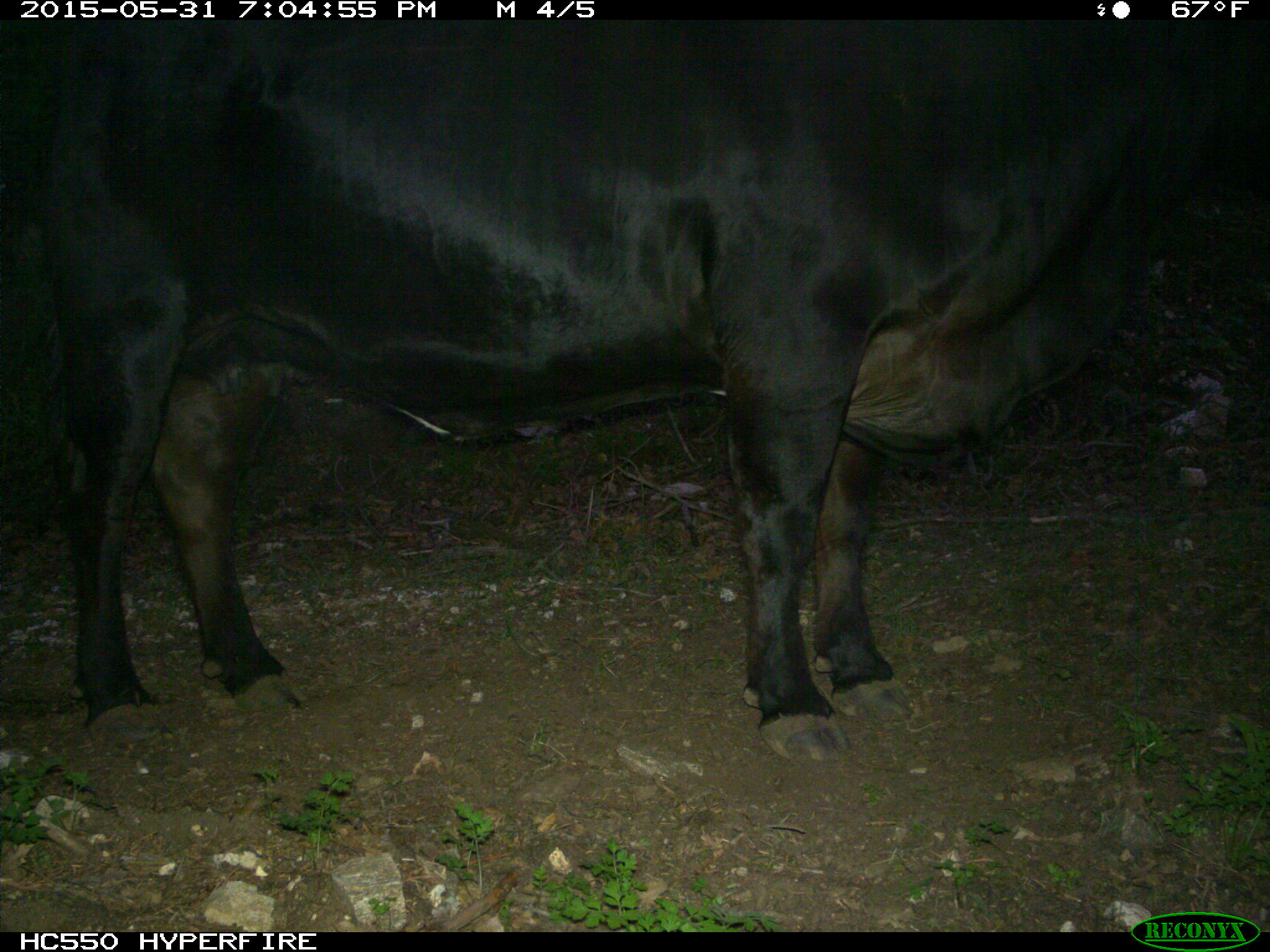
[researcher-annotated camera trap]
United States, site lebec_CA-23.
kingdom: Animalia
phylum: Chordata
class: Mammalia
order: Artiodactyla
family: Bovidae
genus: Bos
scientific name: Bos taurus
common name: domestic cow